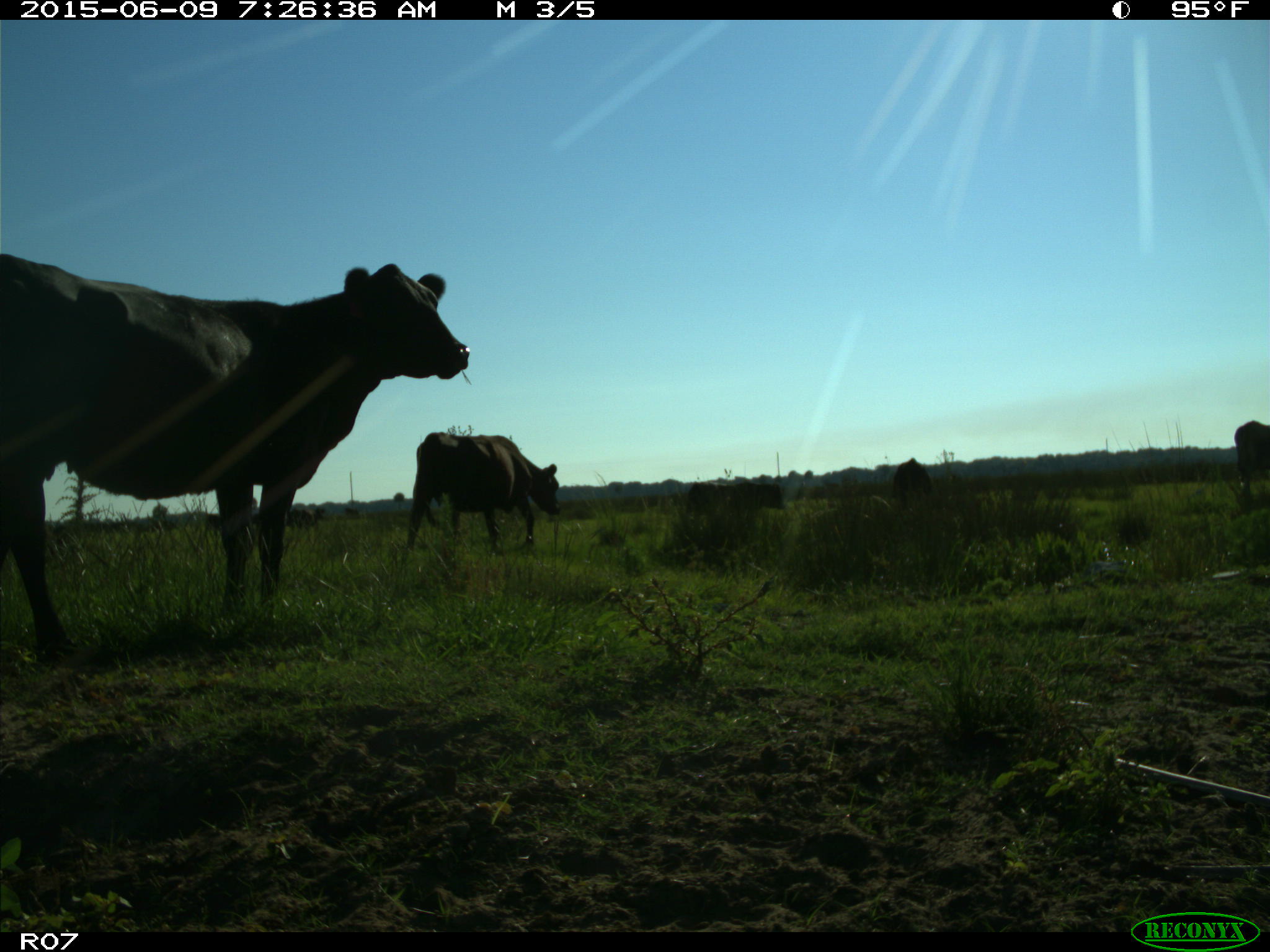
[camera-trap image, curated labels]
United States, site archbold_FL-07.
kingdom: Animalia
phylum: Chordata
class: Mammalia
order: Artiodactyla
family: Bovidae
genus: Bos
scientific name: Bos taurus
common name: domestic cow